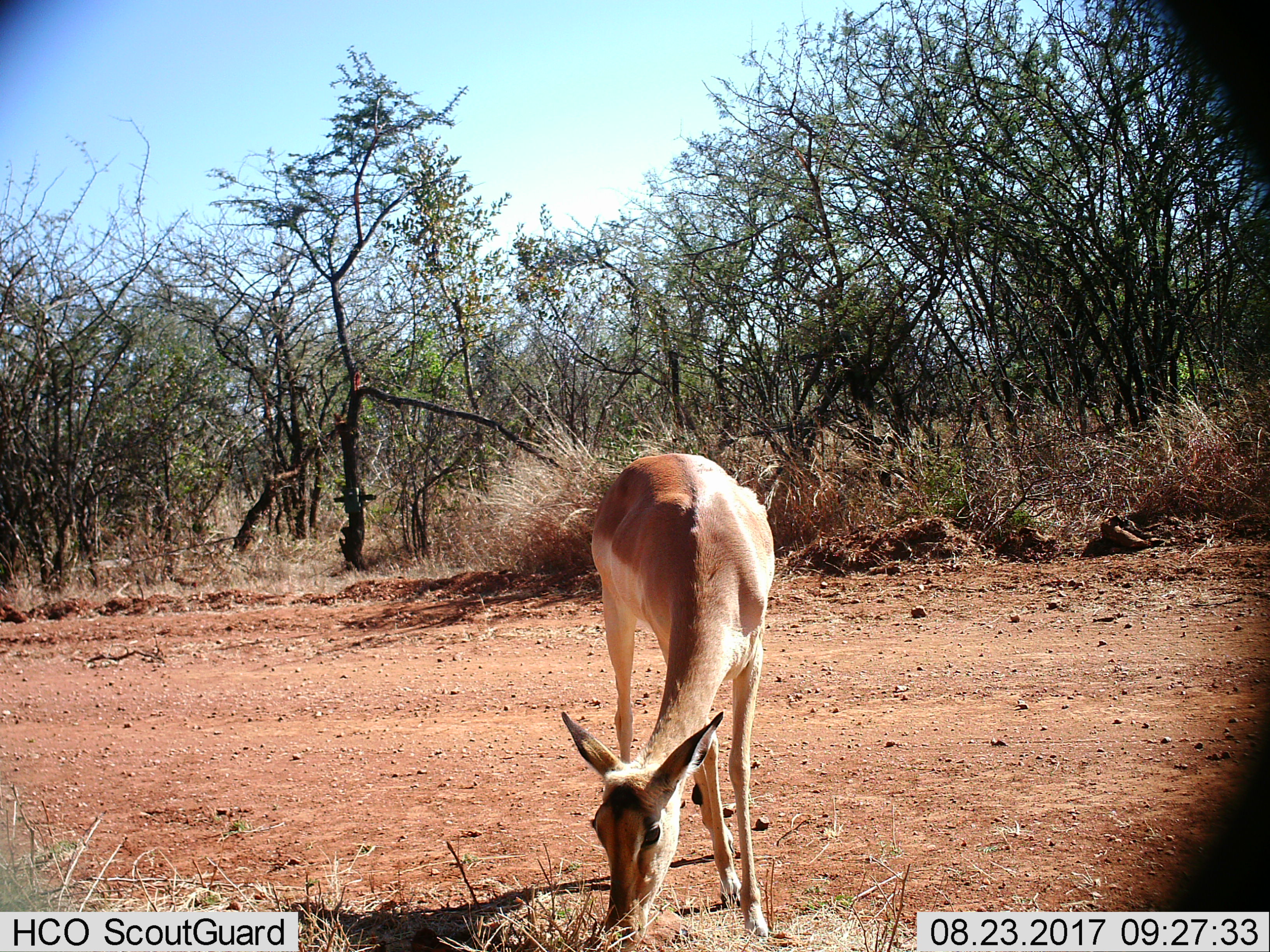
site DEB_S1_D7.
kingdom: Animalia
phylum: Chordata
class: Mammalia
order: Artiodactyla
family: Bovidae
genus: Aepyceros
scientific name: Aepyceros melampus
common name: impala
Impala (Aepyceros melampus), count 1. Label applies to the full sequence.